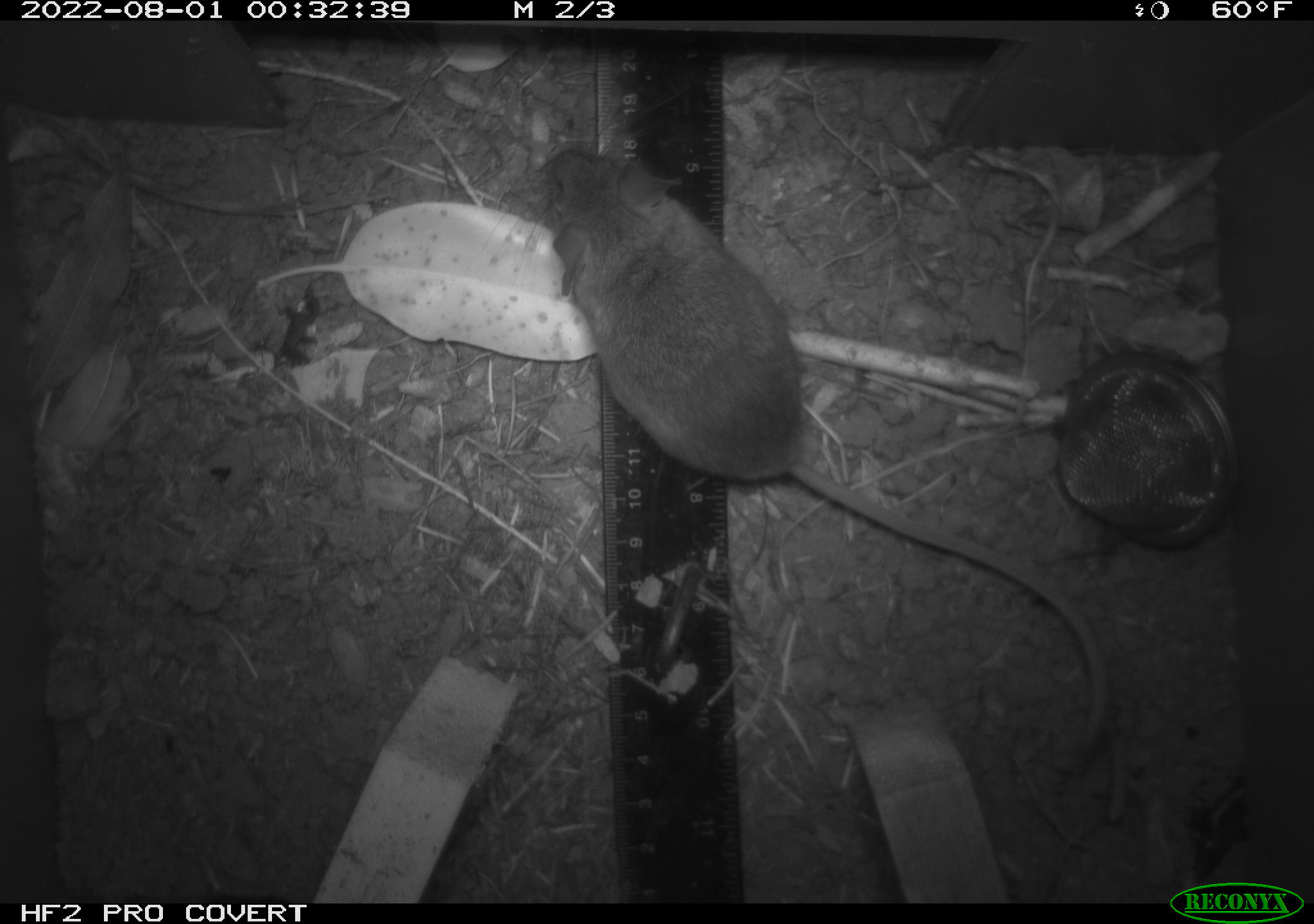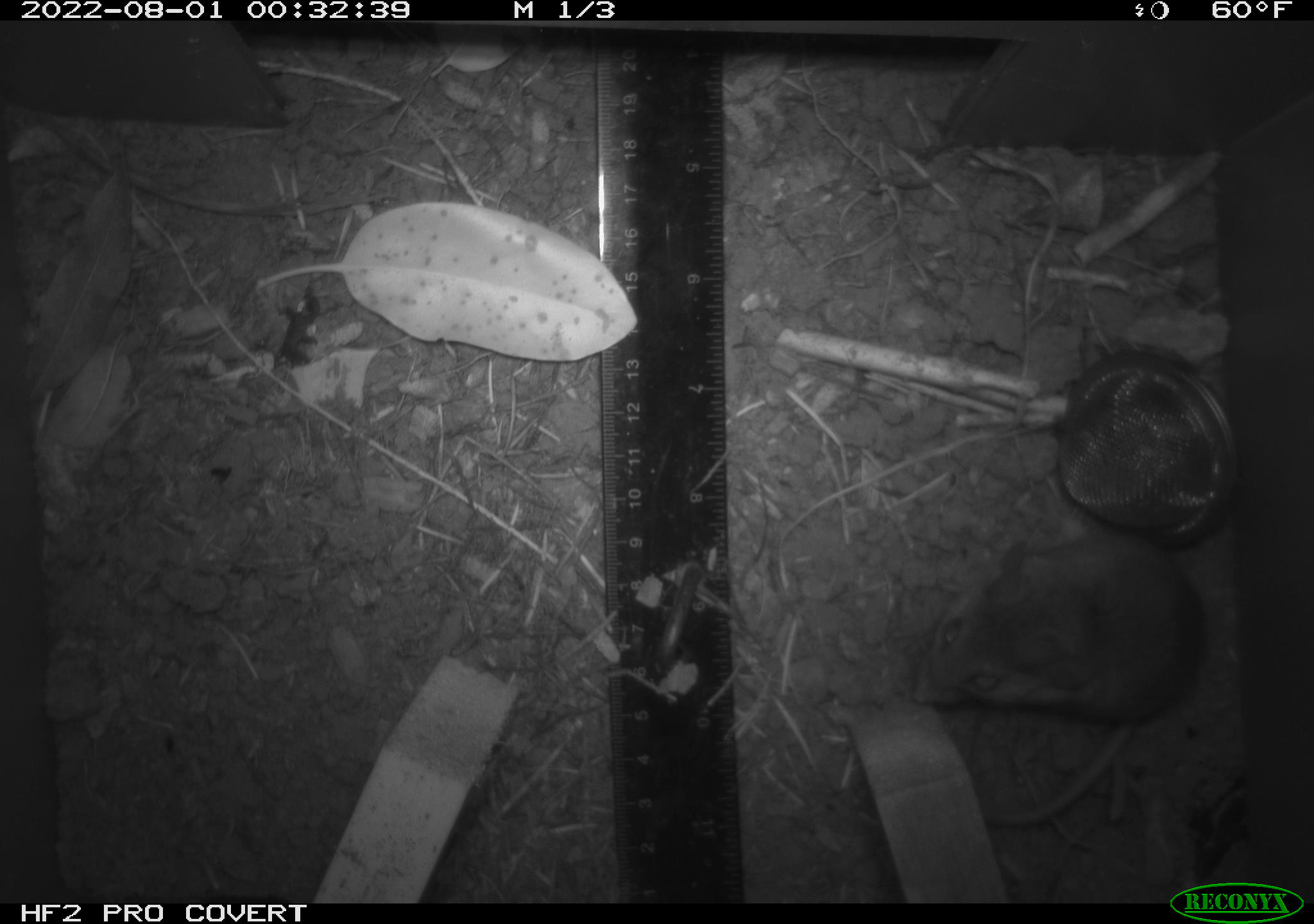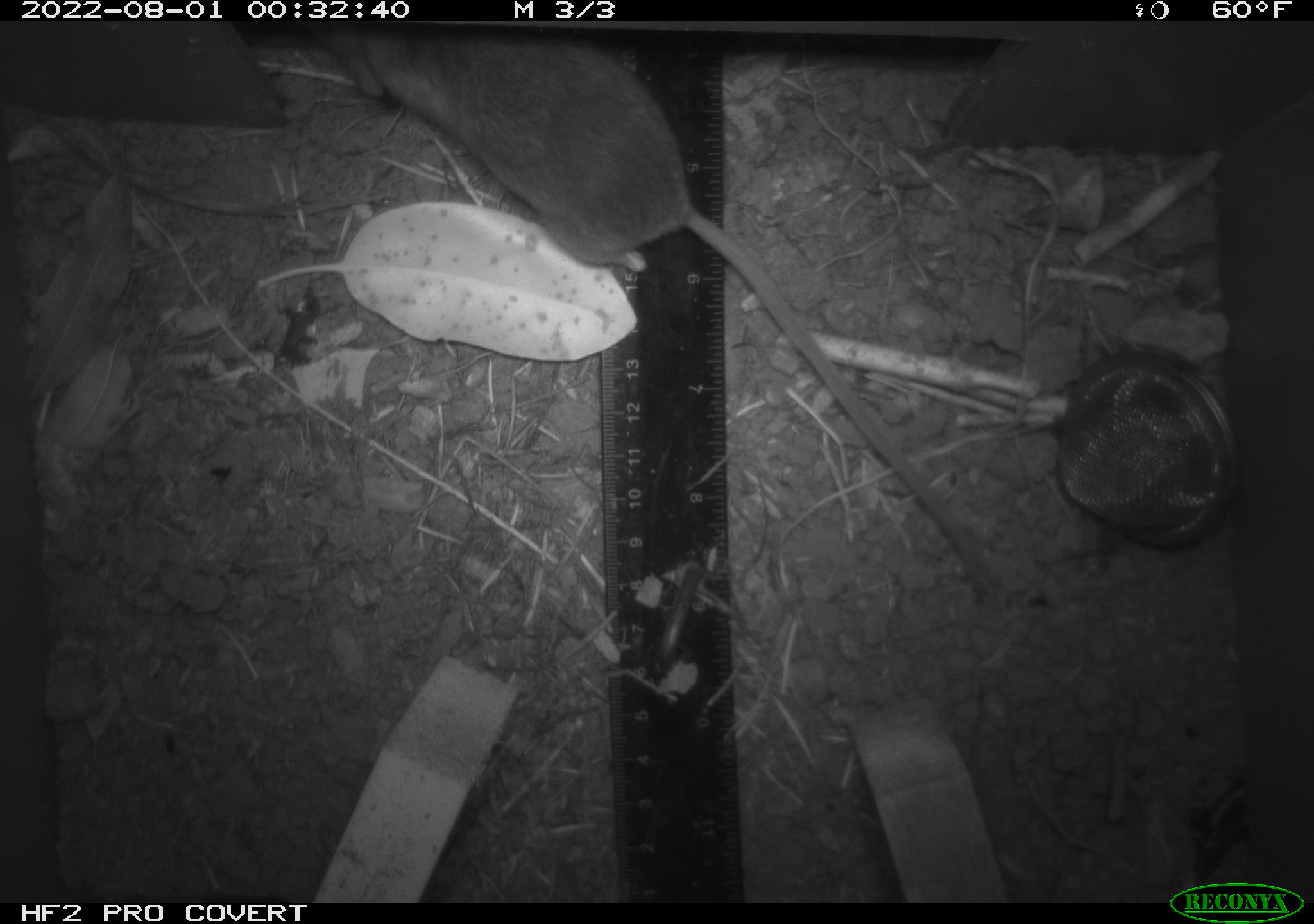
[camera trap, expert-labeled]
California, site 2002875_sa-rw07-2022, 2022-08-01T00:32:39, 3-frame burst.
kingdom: Animalia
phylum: Chordata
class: Mammalia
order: Rodentia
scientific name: Rodentia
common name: mouse species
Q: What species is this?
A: Mouse species (Rodentia).